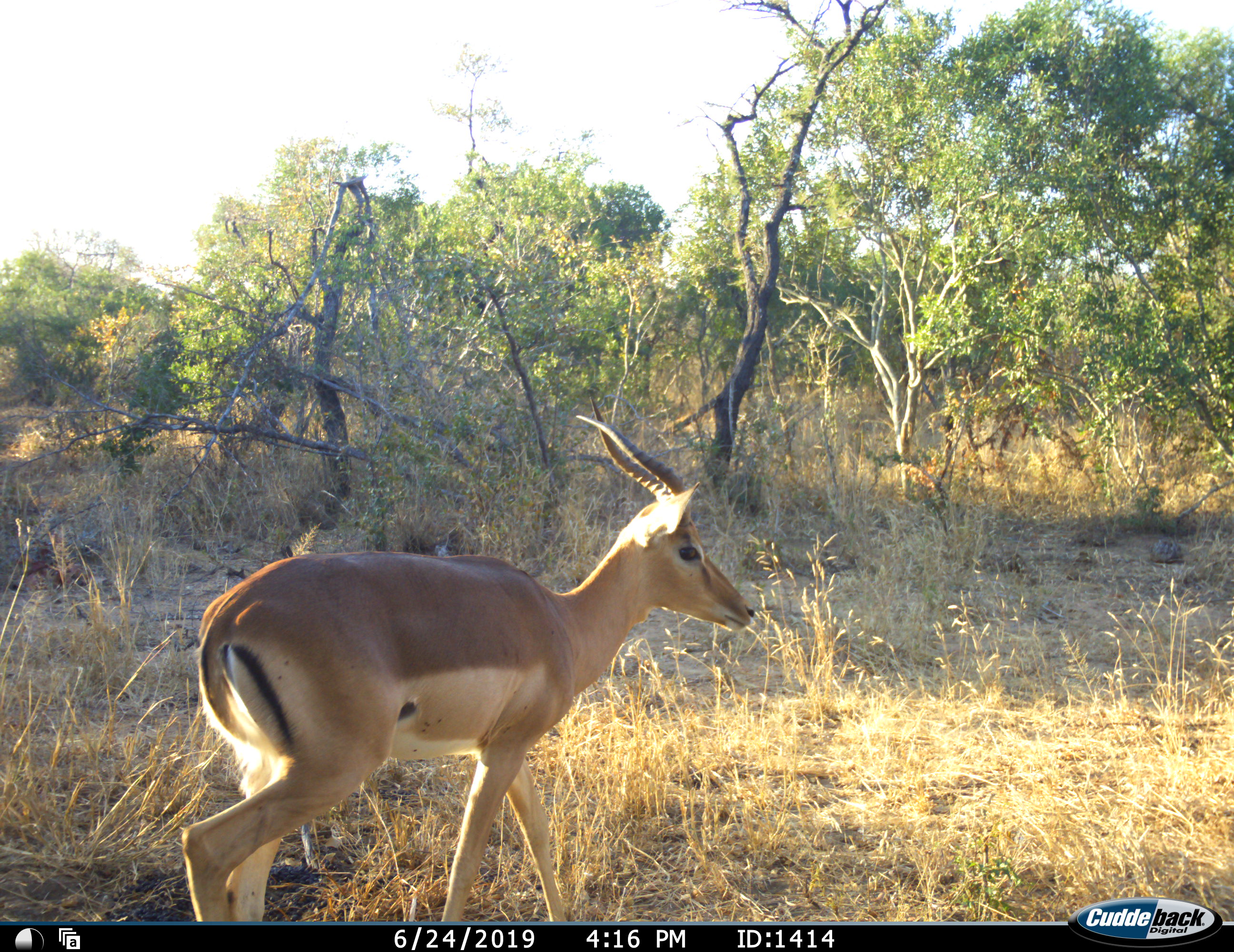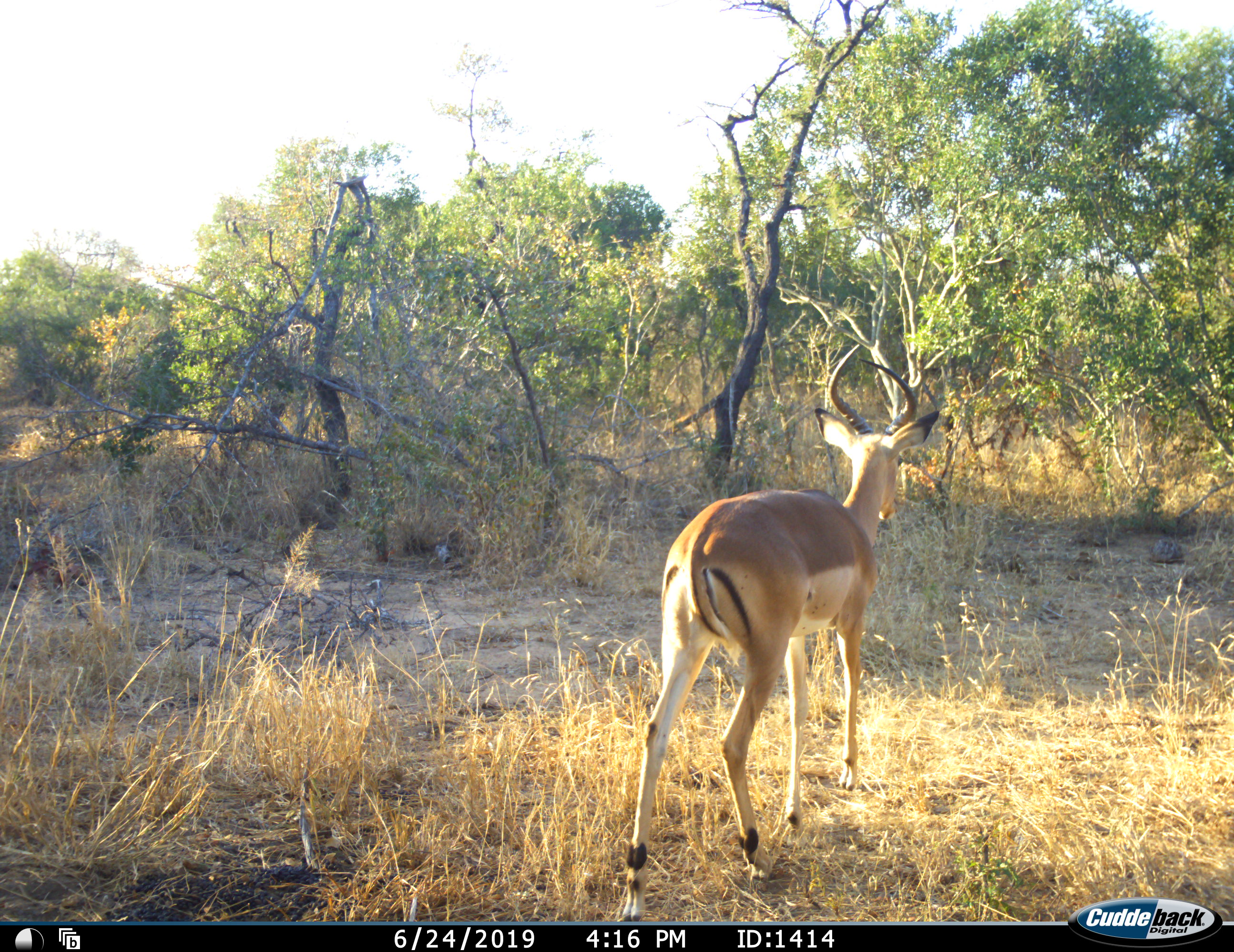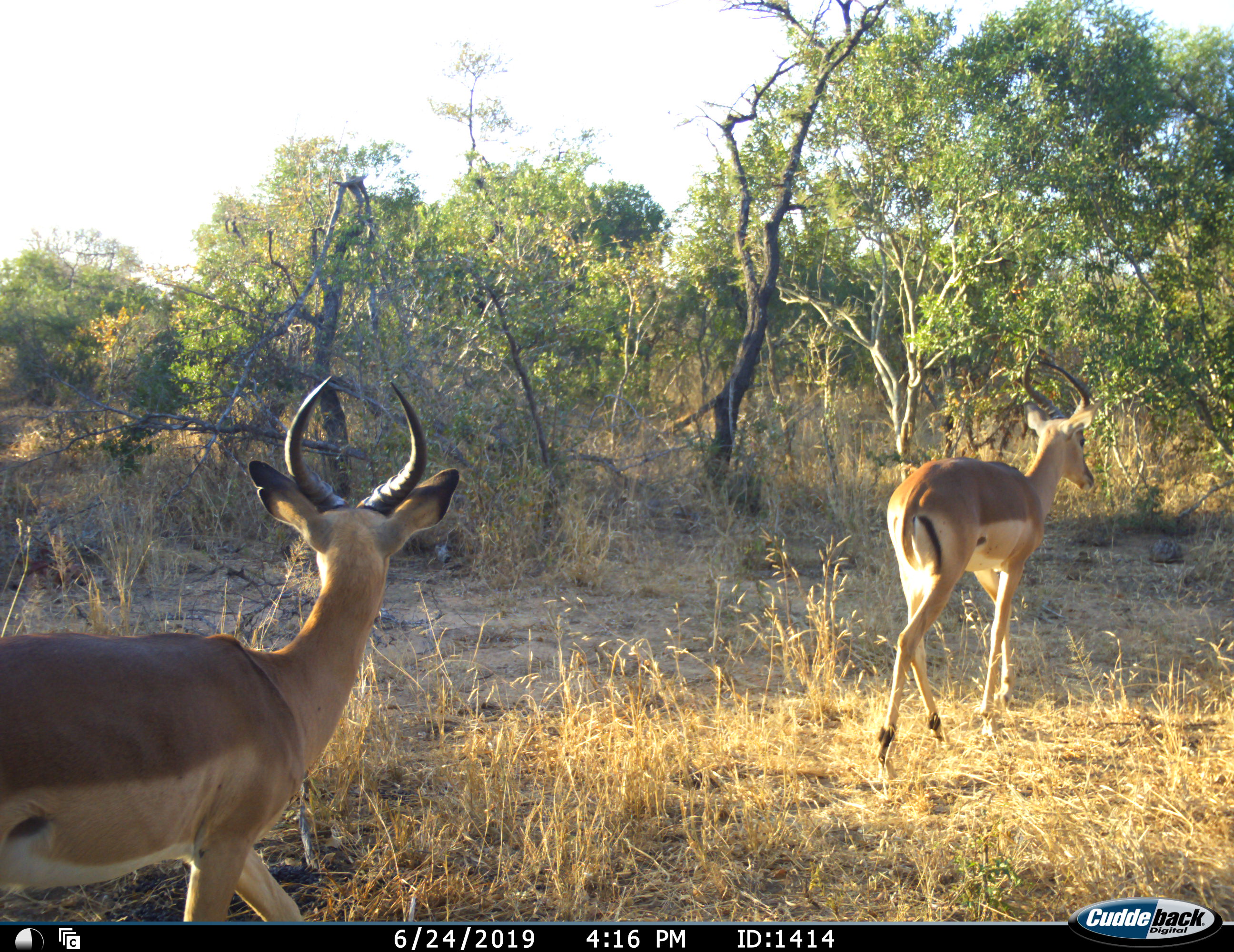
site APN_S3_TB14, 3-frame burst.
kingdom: Animalia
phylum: Chordata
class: Mammalia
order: Artiodactyla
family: Bovidae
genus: Aepyceros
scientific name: Aepyceros melampus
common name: impala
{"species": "impala (Aepyceros melampus)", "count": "2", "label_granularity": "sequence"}